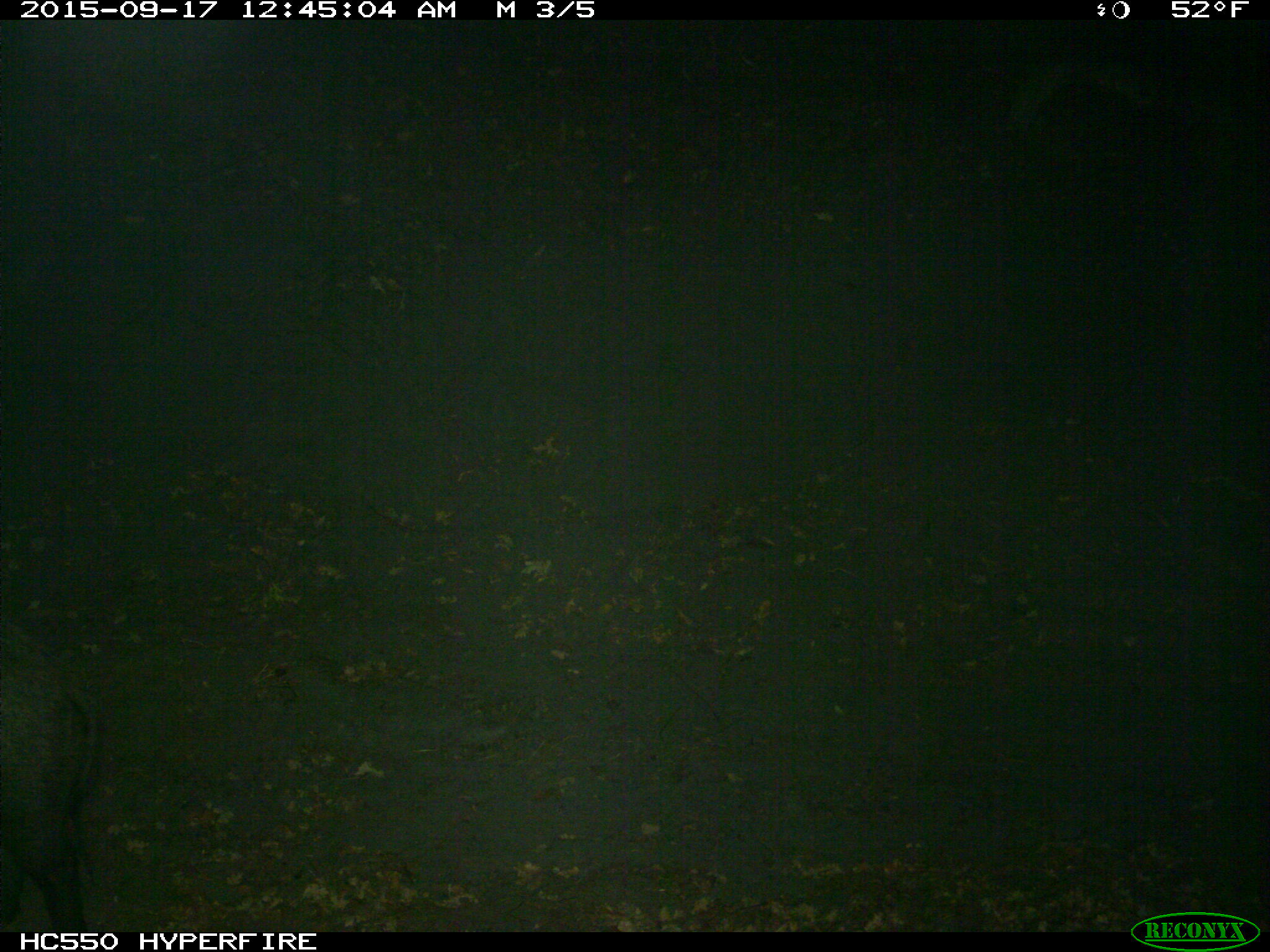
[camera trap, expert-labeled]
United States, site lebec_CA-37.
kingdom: Animalia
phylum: Chordata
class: Mammalia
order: Artiodactyla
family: Suidae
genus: Sus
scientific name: Sus scrofa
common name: wild boar